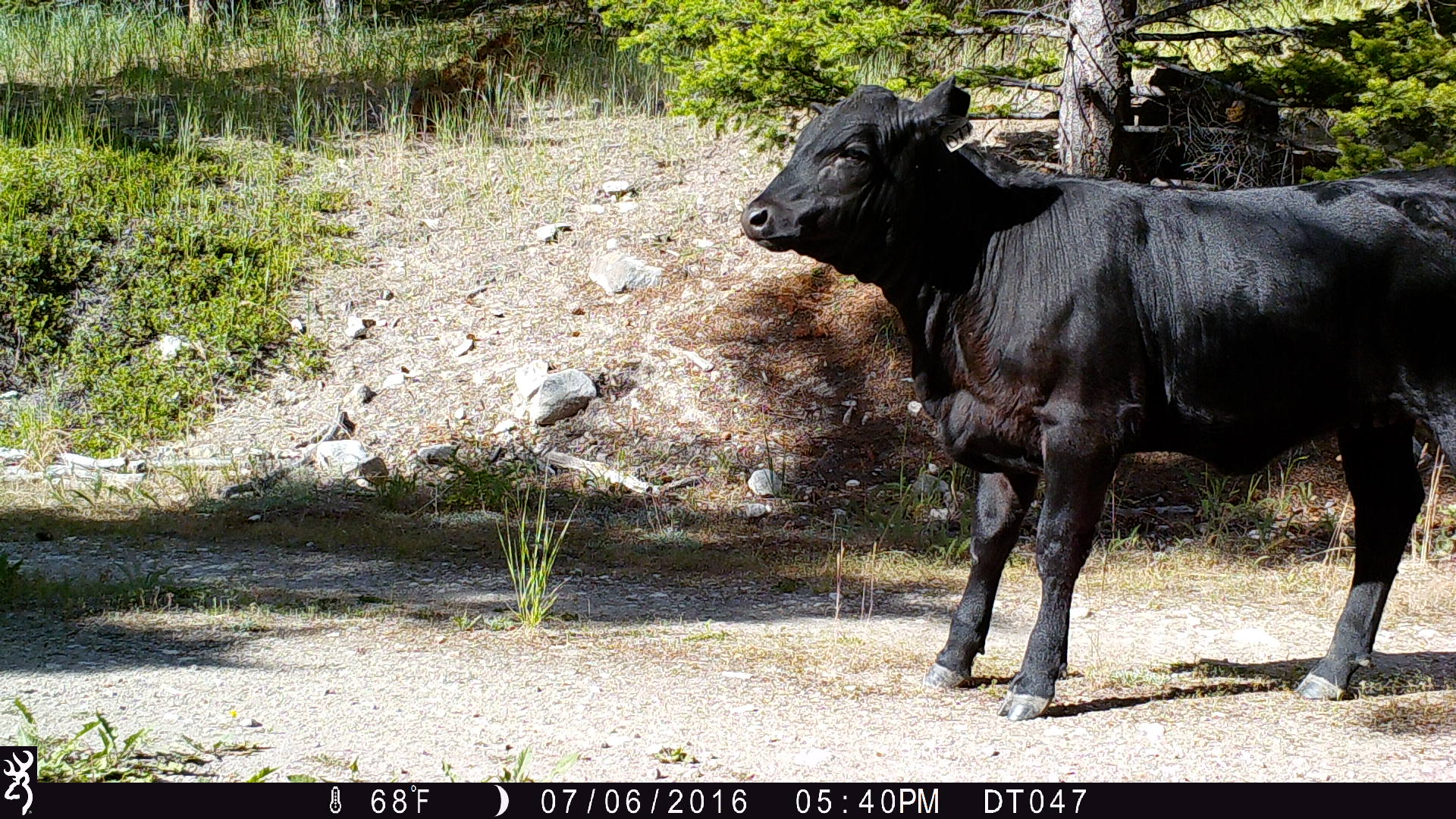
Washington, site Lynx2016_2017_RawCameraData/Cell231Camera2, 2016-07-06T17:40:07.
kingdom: Animalia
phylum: Chordata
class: Mammalia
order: Artiodactyla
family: Bovidae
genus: Bos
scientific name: Bos taurus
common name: domestic cattle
Domestic cattle (Bos taurus). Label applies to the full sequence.